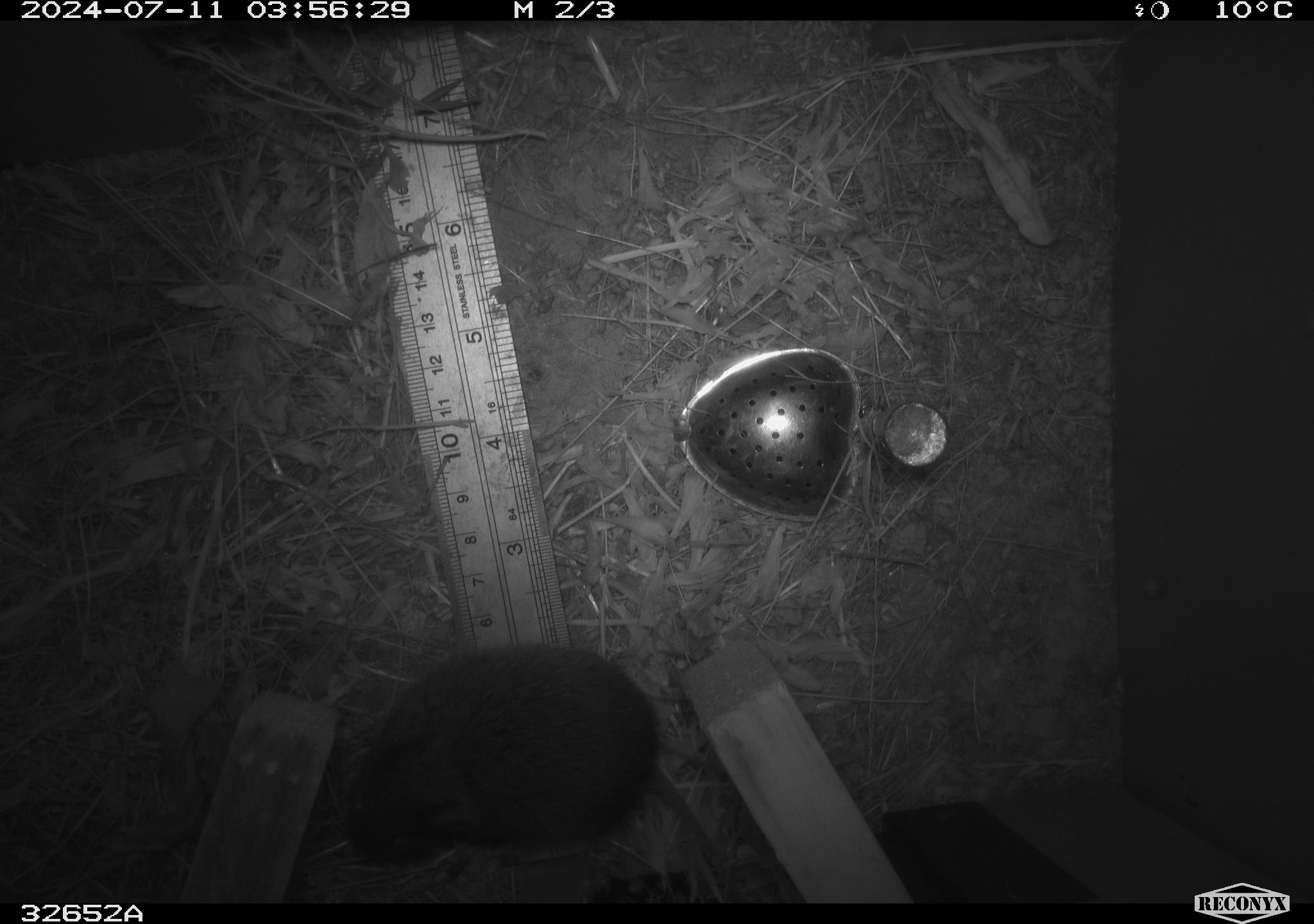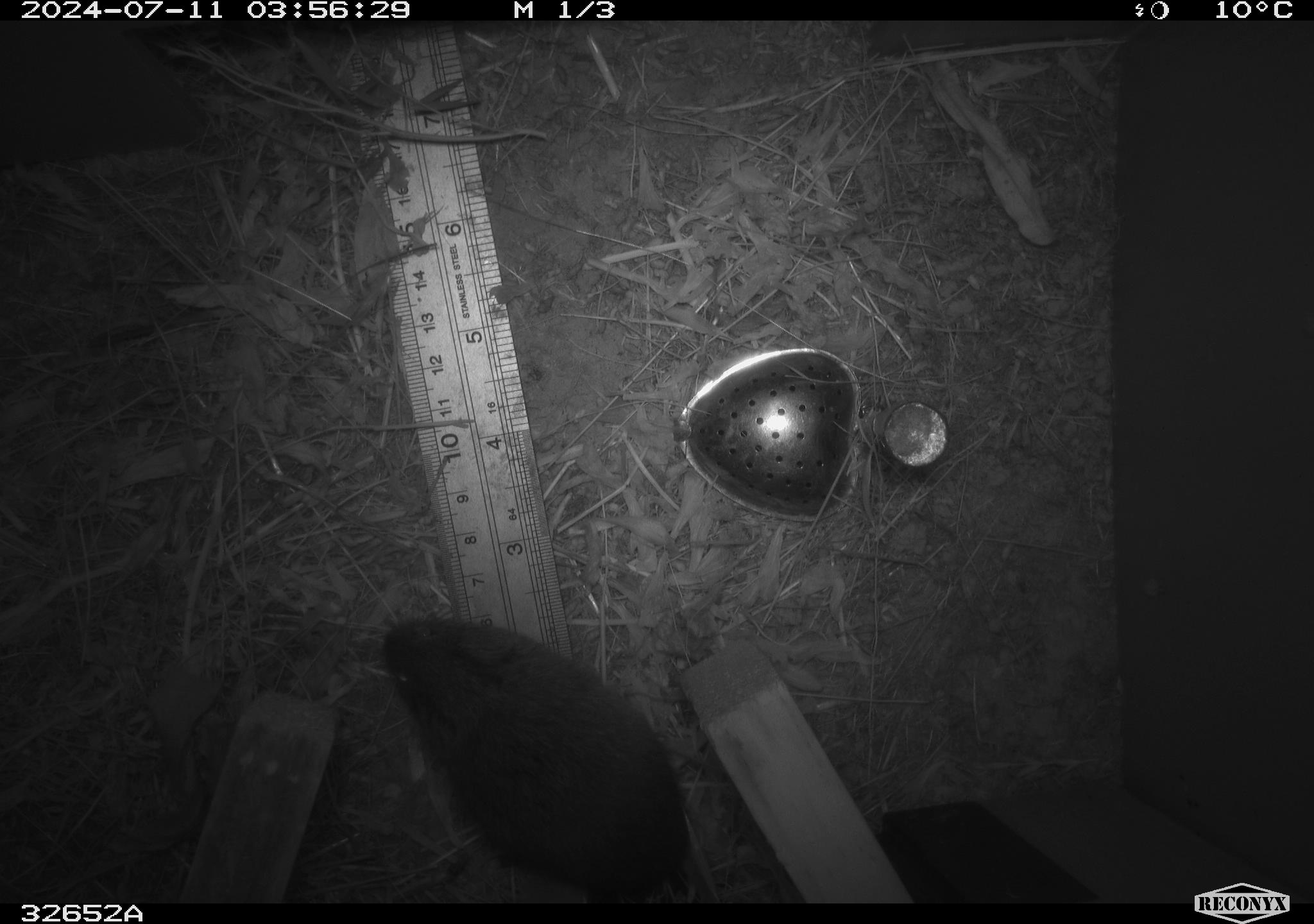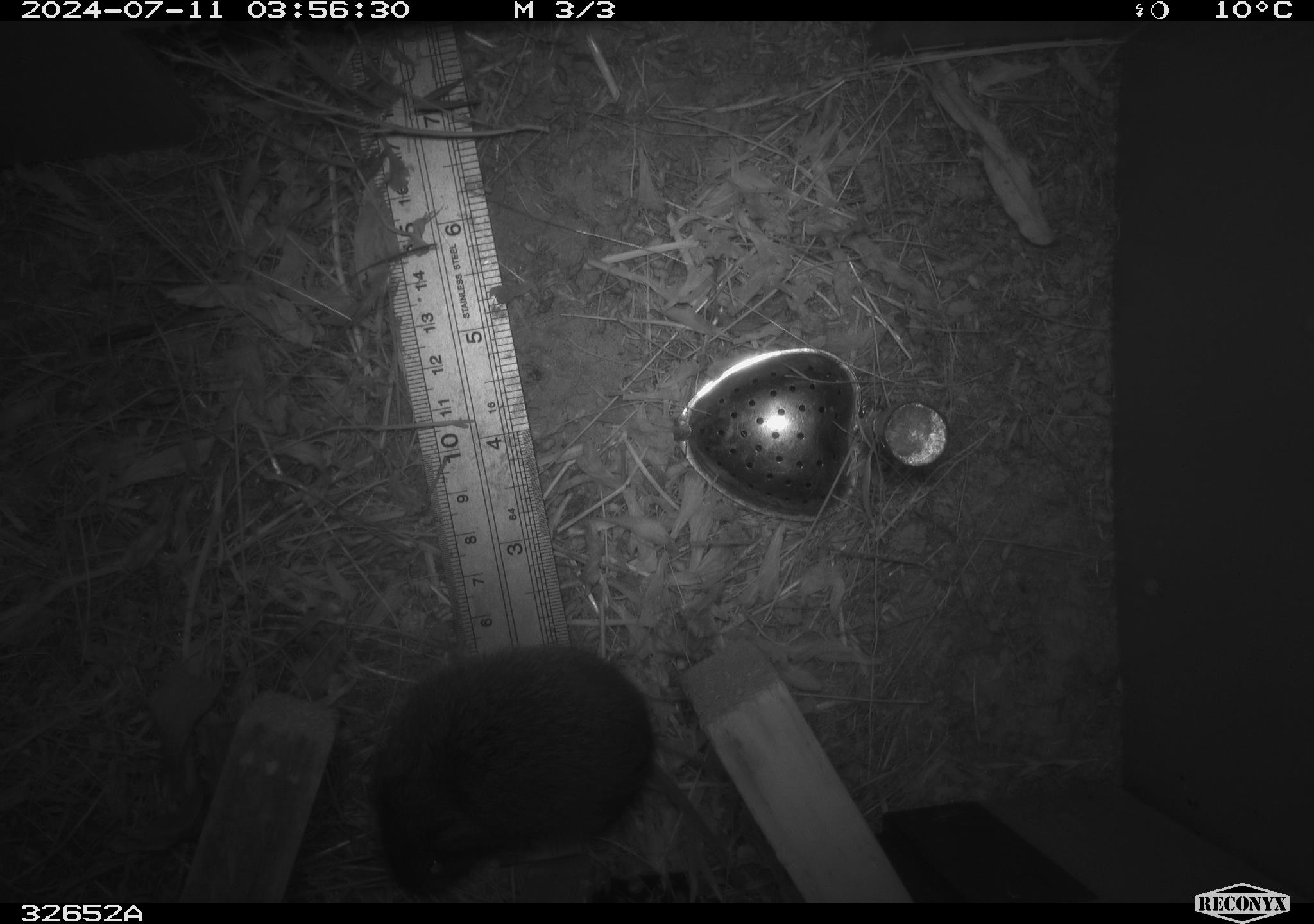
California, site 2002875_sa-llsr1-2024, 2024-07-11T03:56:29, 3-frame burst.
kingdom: Animalia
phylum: Chordata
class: Mammalia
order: Rodentia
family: Cricetidae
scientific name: Arvicolinae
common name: voles, lemmings, and muskrats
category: arvicolinae subfamily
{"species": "arvicolinae subfamily (voles, lemmings, and muskrats) (Arvicolinae)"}